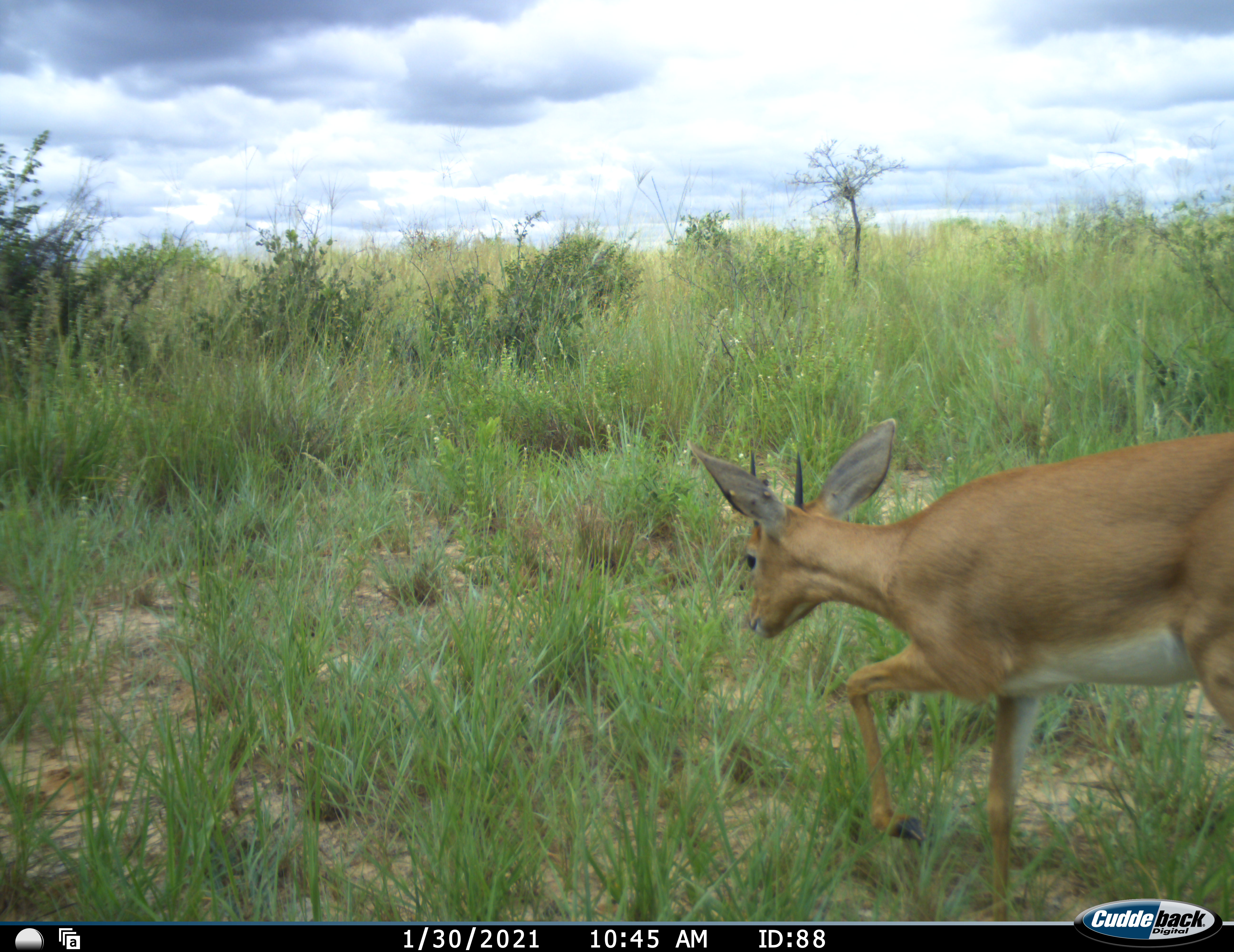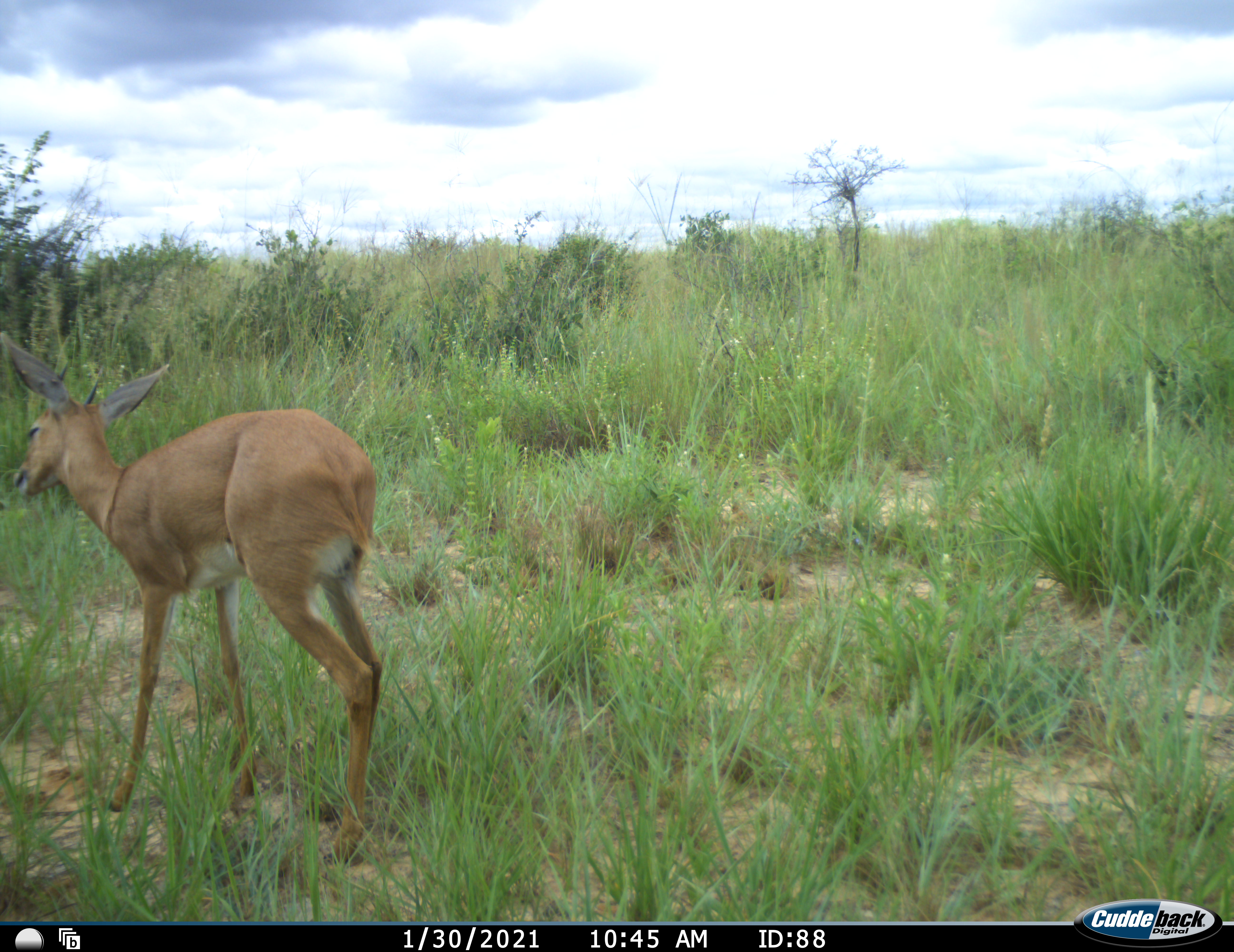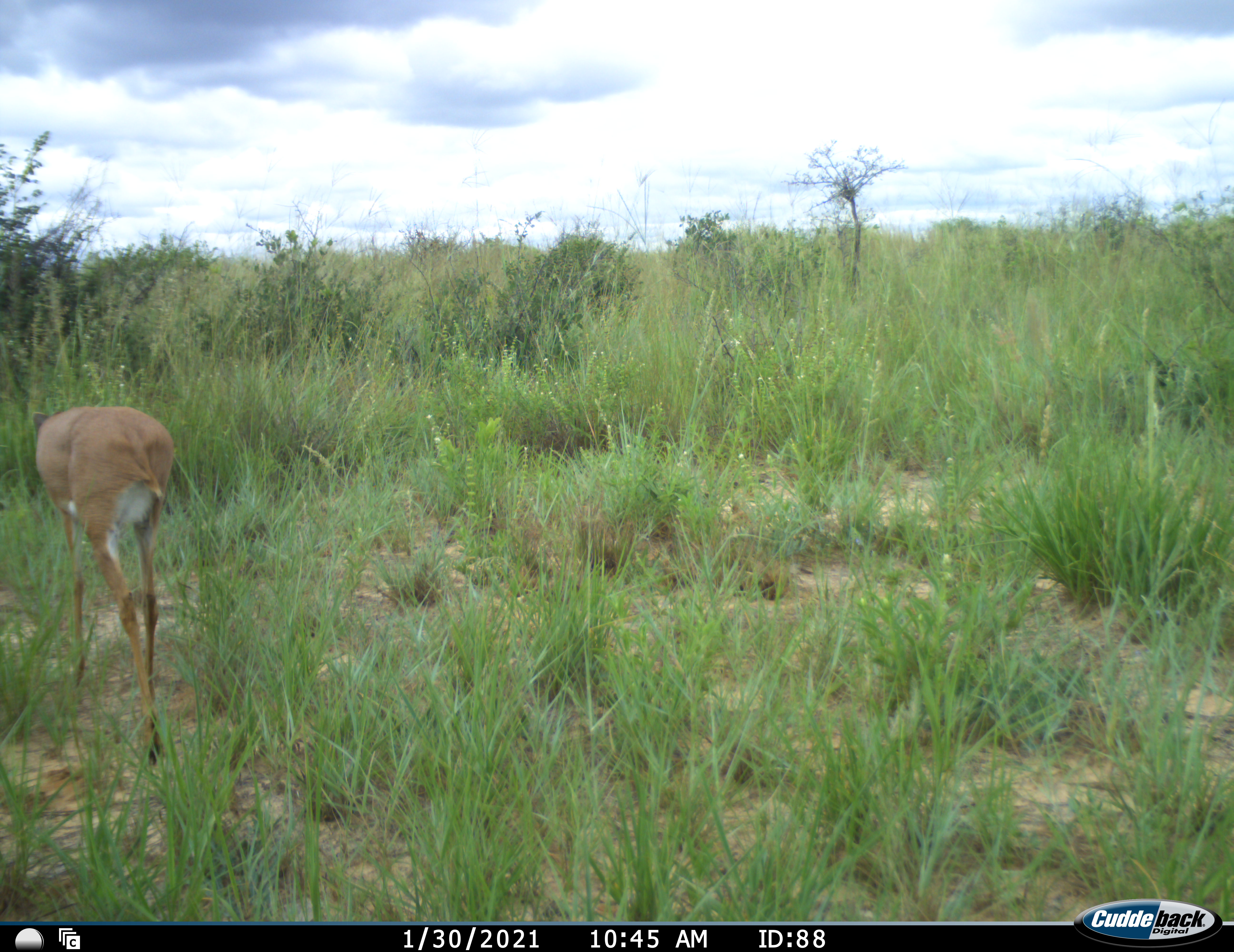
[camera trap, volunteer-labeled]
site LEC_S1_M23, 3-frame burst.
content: unidentified animal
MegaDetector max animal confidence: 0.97